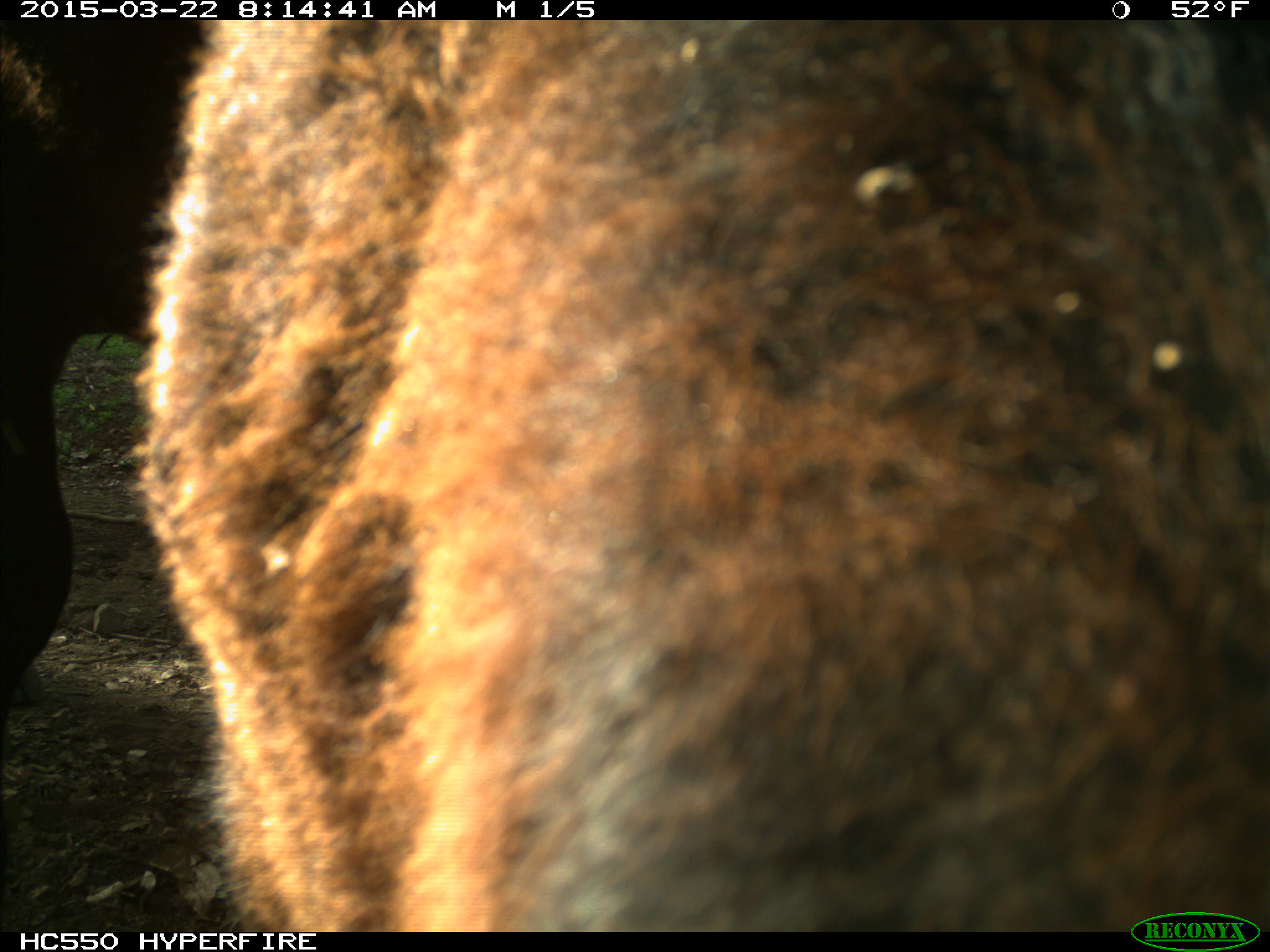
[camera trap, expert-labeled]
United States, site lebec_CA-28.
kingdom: Animalia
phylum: Chordata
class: Mammalia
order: Artiodactyla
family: Bovidae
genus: Bos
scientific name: Bos taurus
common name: domestic cow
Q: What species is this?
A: Bos taurus (domestic cow).